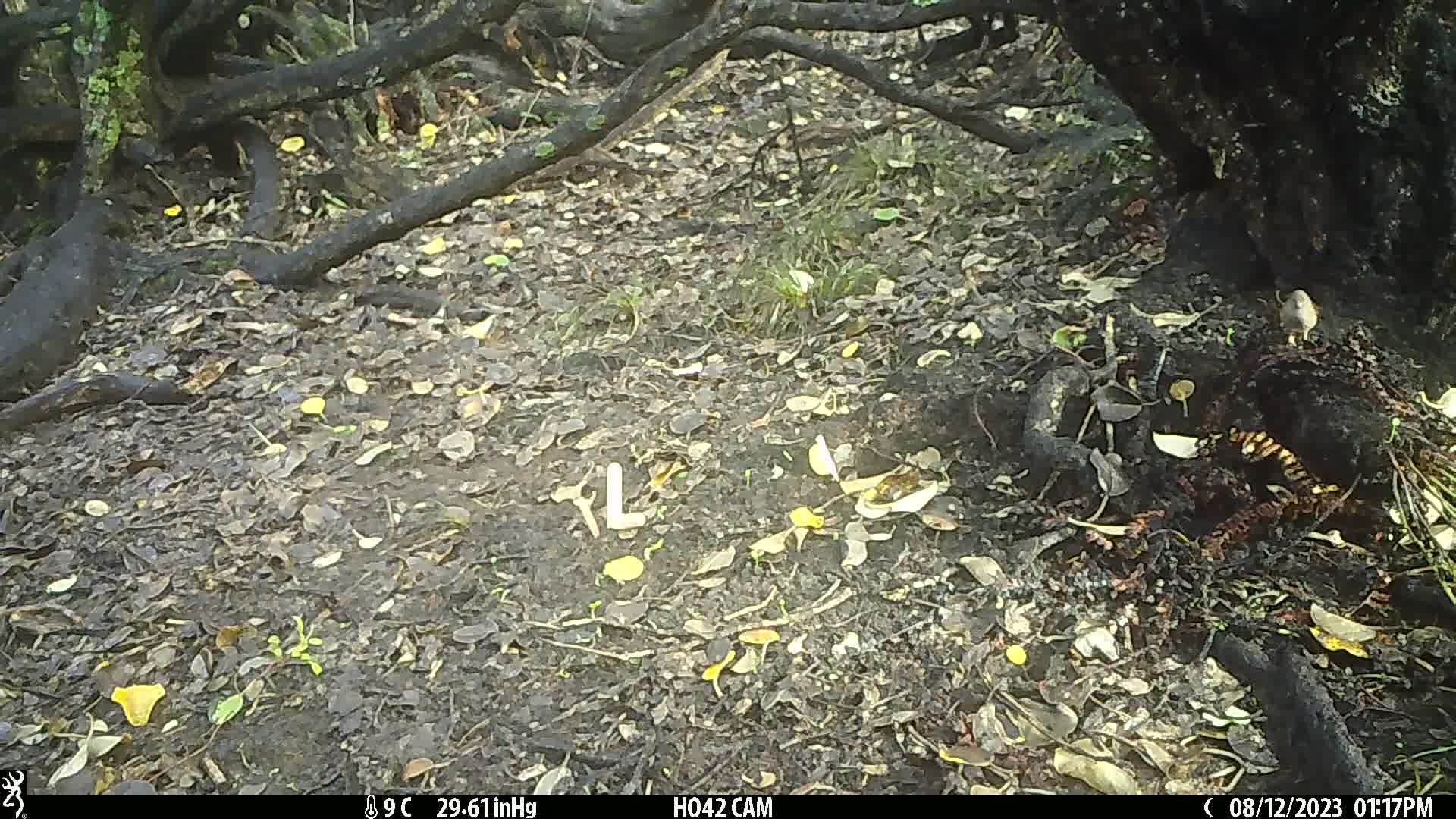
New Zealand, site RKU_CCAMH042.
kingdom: Animalia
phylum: Chordata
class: Aves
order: Passeriformes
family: Prunellidae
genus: Prunella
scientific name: Prunella modularis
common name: dunnock